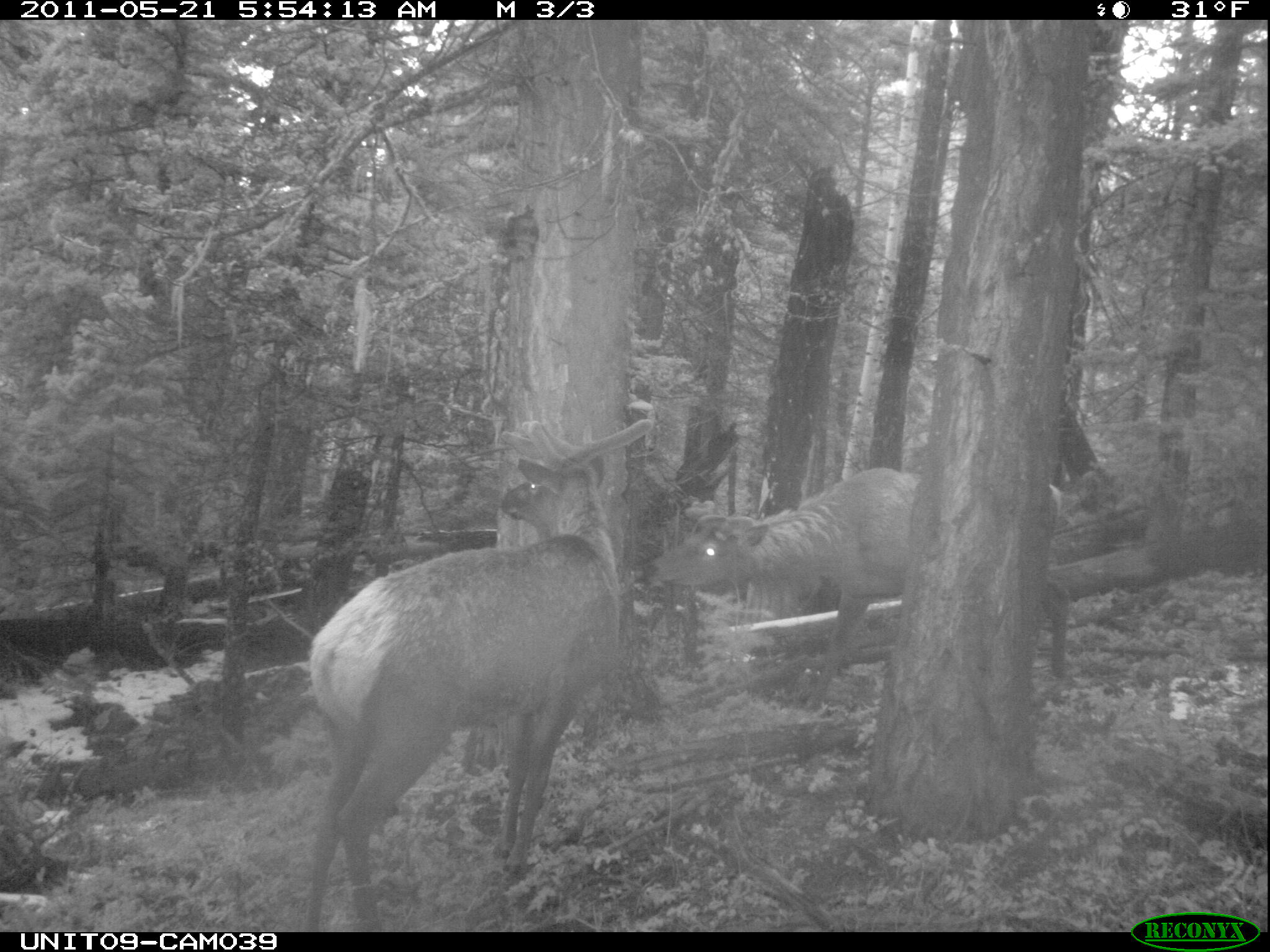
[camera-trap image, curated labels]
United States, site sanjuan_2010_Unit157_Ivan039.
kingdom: Animalia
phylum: Chordata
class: Mammalia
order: Artiodactyla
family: Cervidae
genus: Cervus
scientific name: Cervus elaphus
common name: red deer